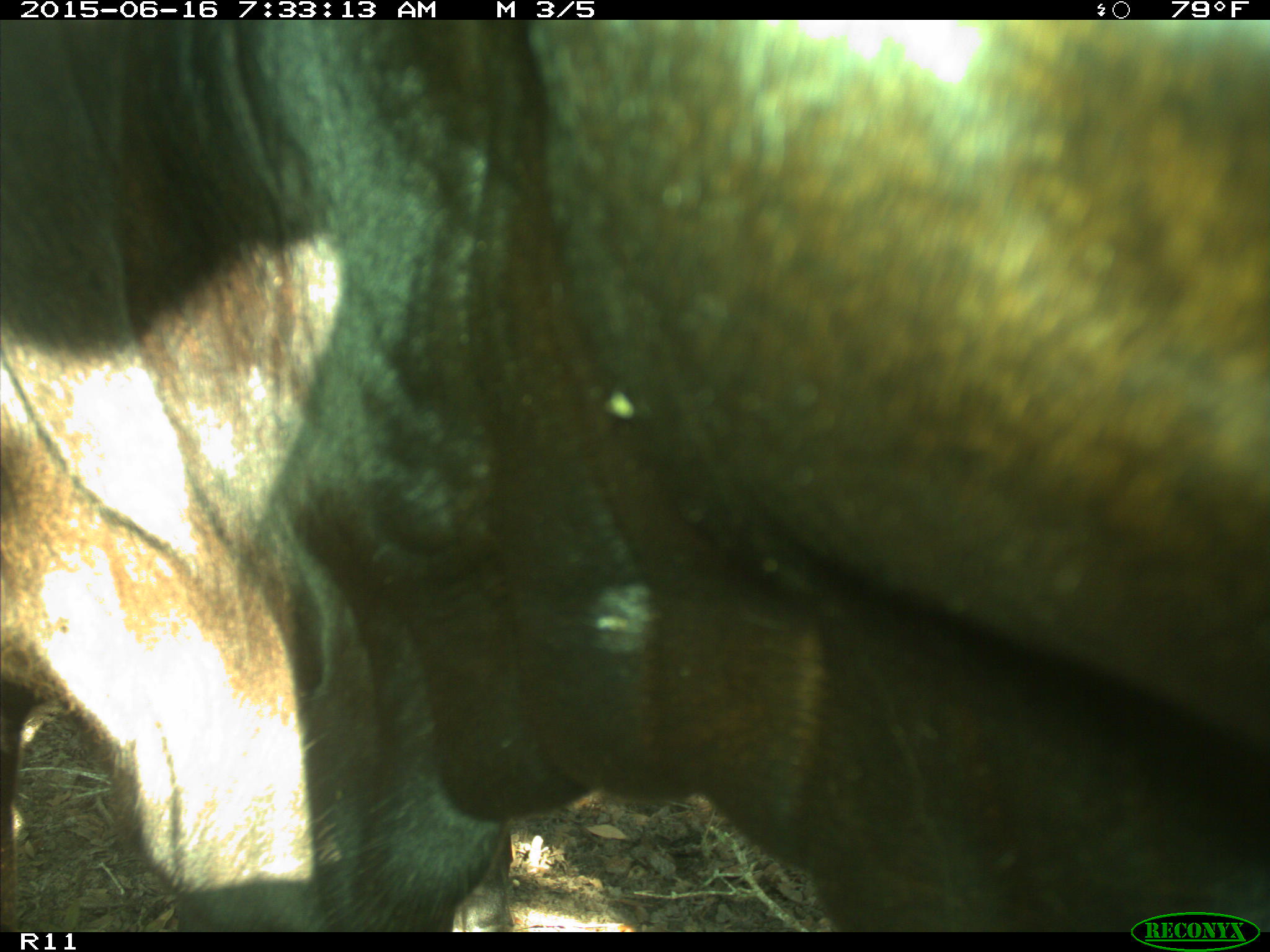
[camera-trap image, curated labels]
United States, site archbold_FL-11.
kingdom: Animalia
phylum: Chordata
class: Mammalia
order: Artiodactyla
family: Bovidae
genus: Bos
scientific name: Bos taurus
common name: domestic cow